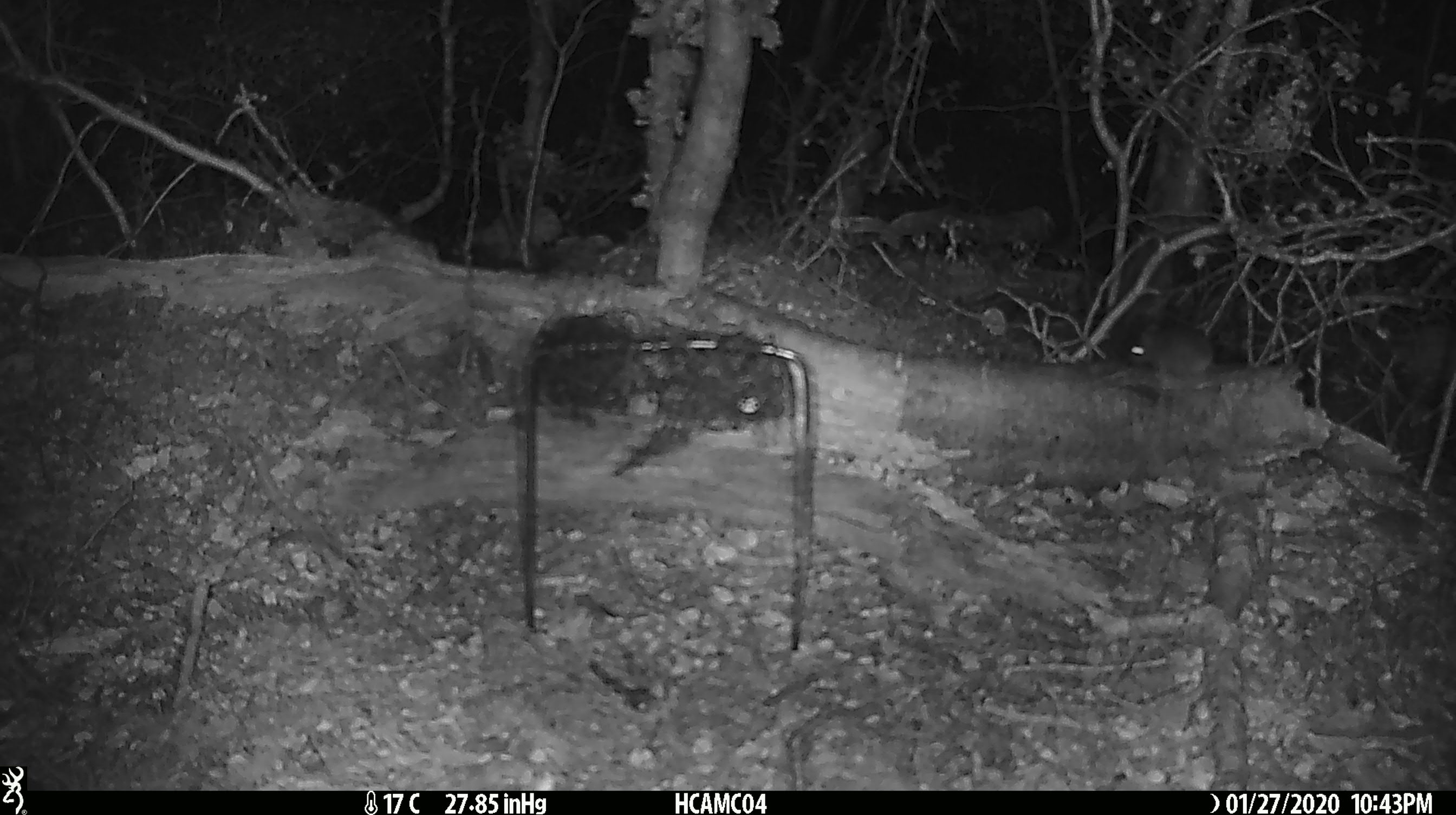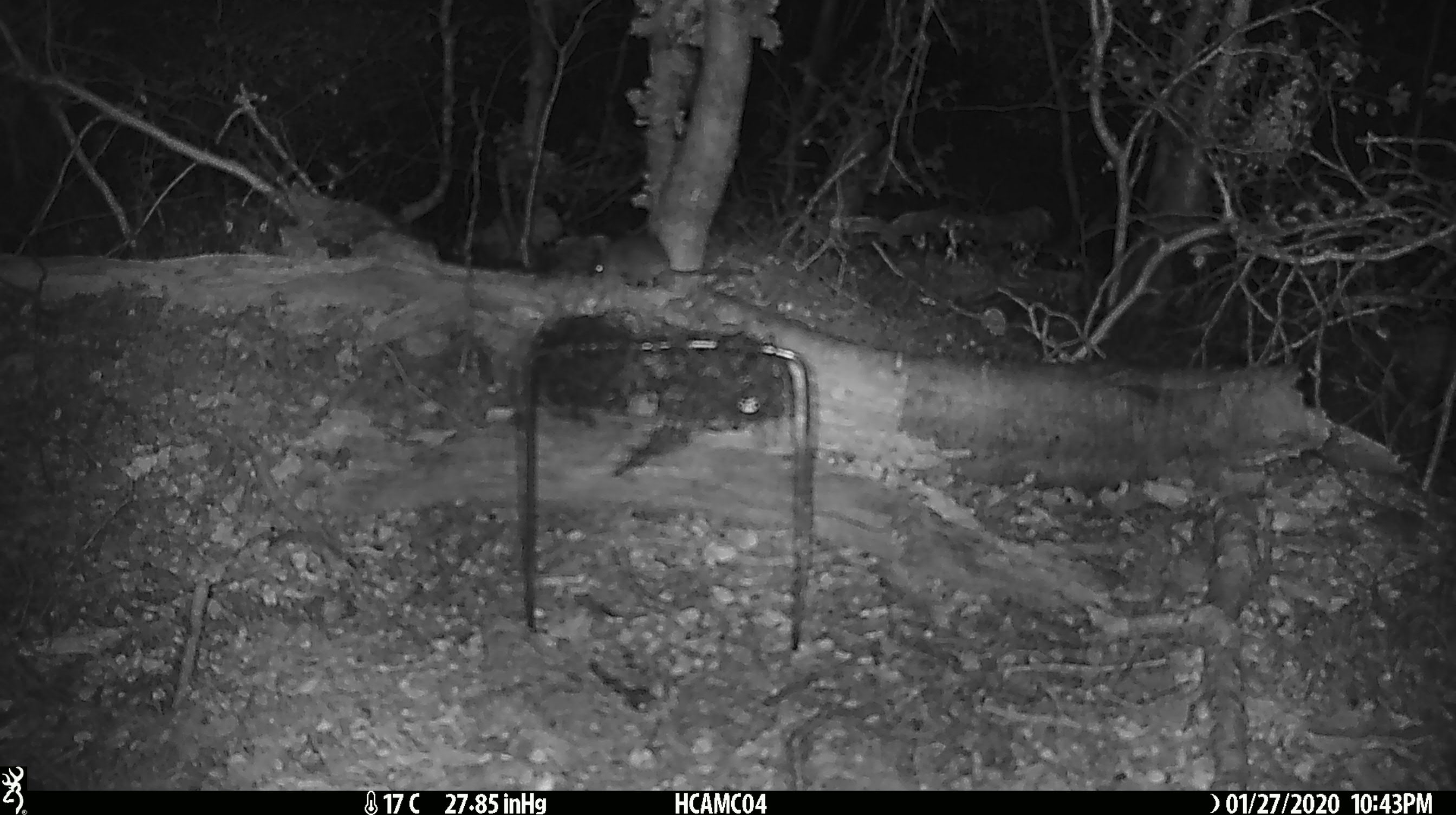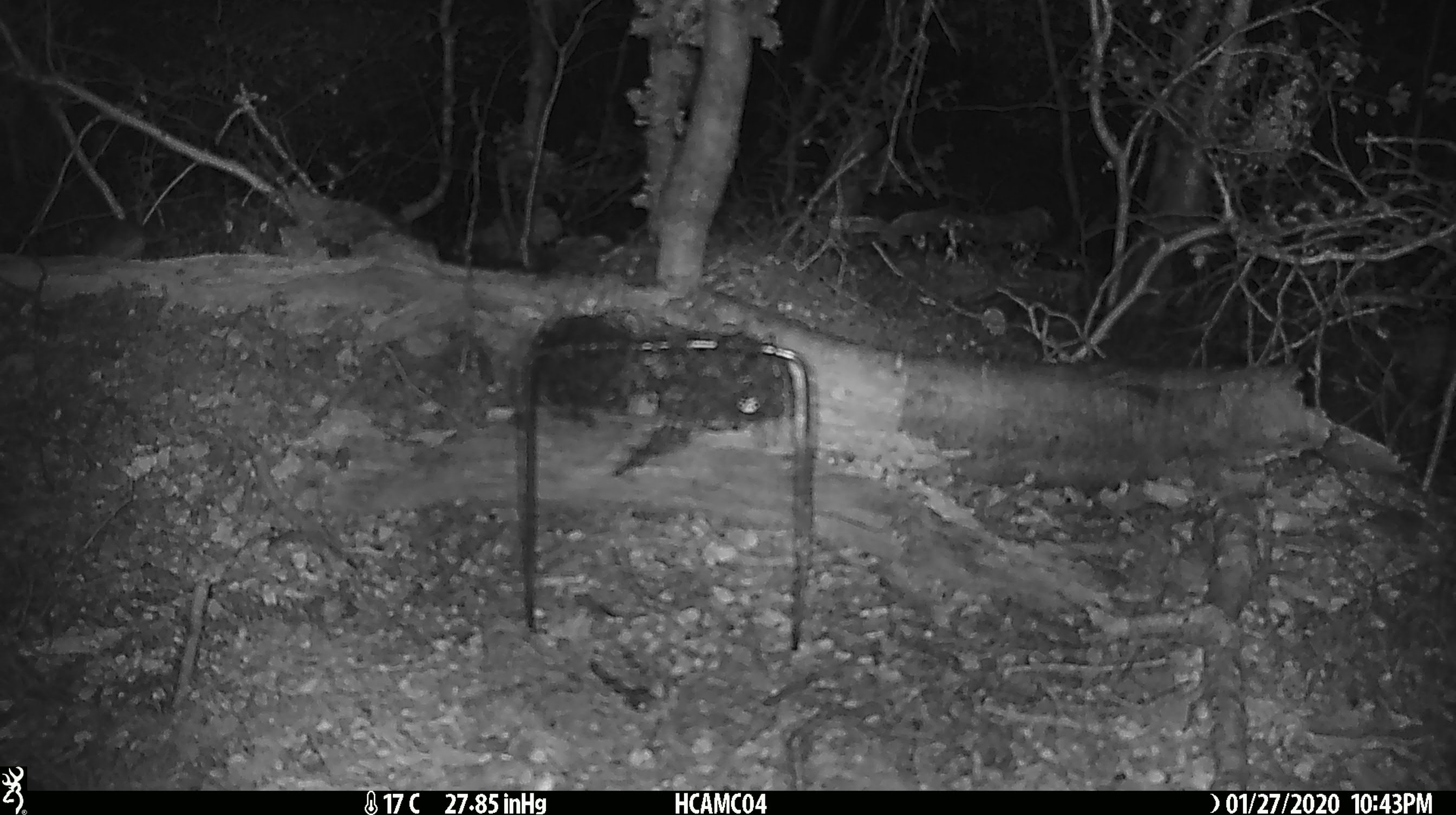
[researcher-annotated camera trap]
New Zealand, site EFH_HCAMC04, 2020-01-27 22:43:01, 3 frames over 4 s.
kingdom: Animalia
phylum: Chordata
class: Mammalia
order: Rodentia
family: Muridae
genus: Mus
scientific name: Mus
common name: mouse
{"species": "mouse (Mus)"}